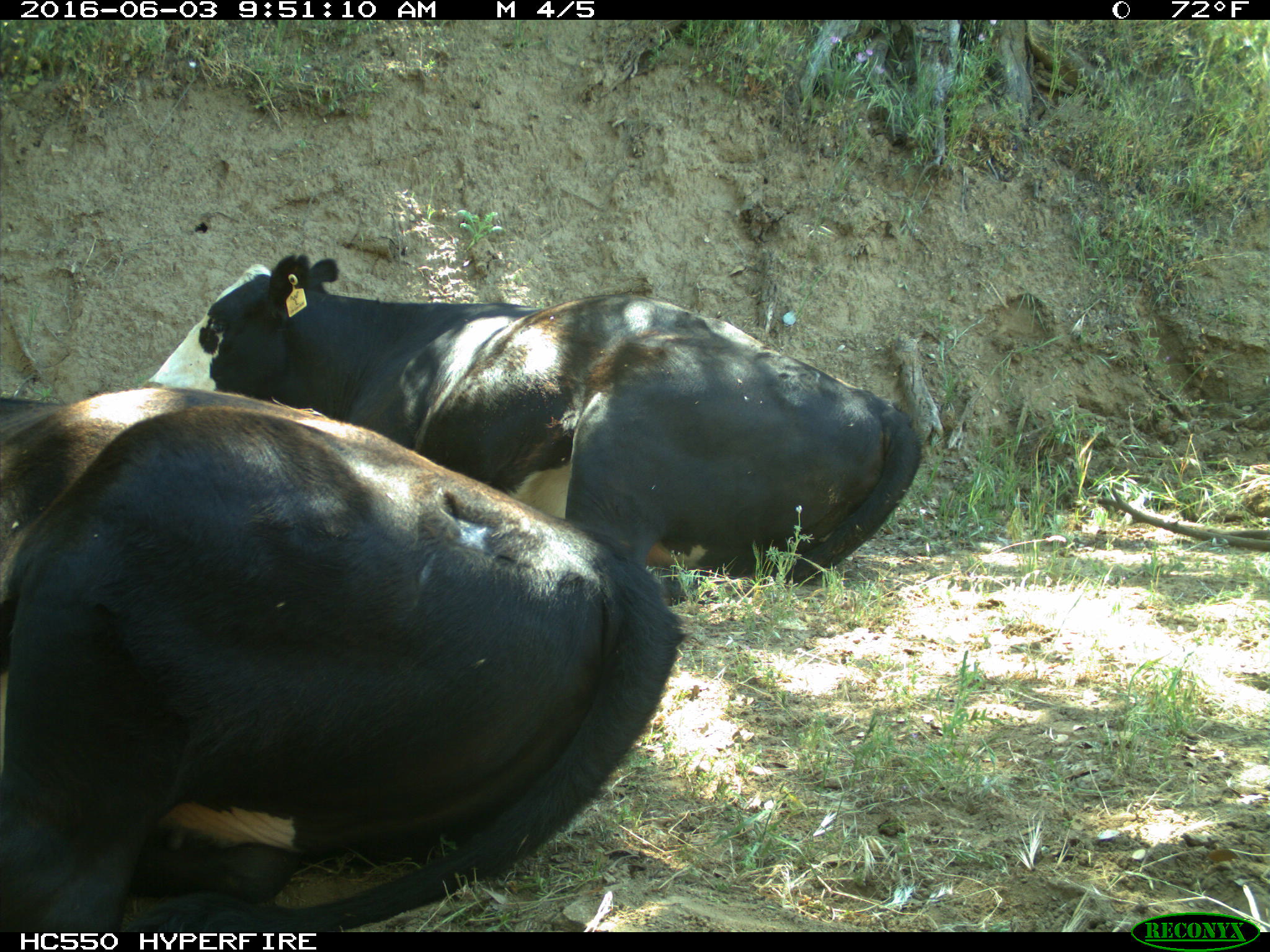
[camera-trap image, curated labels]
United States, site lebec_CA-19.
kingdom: Animalia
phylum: Chordata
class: Mammalia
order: Artiodactyla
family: Bovidae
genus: Bos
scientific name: Bos taurus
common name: domestic cow